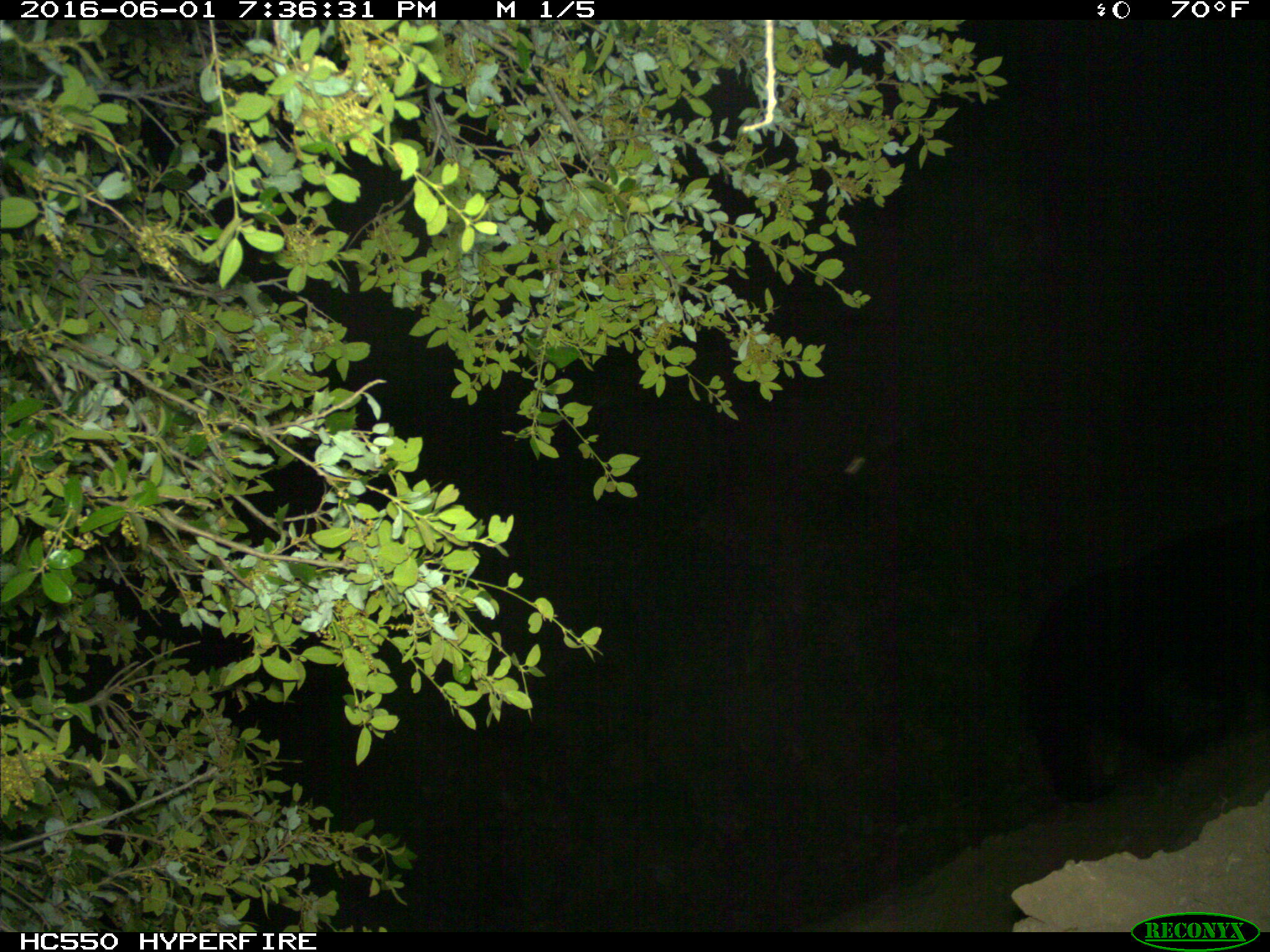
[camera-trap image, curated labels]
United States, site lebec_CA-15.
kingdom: Animalia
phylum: Chordata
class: Mammalia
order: Carnivora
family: Ursidae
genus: Ursus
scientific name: Ursus americanus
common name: american black bear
Ursus americanus (american black bear).